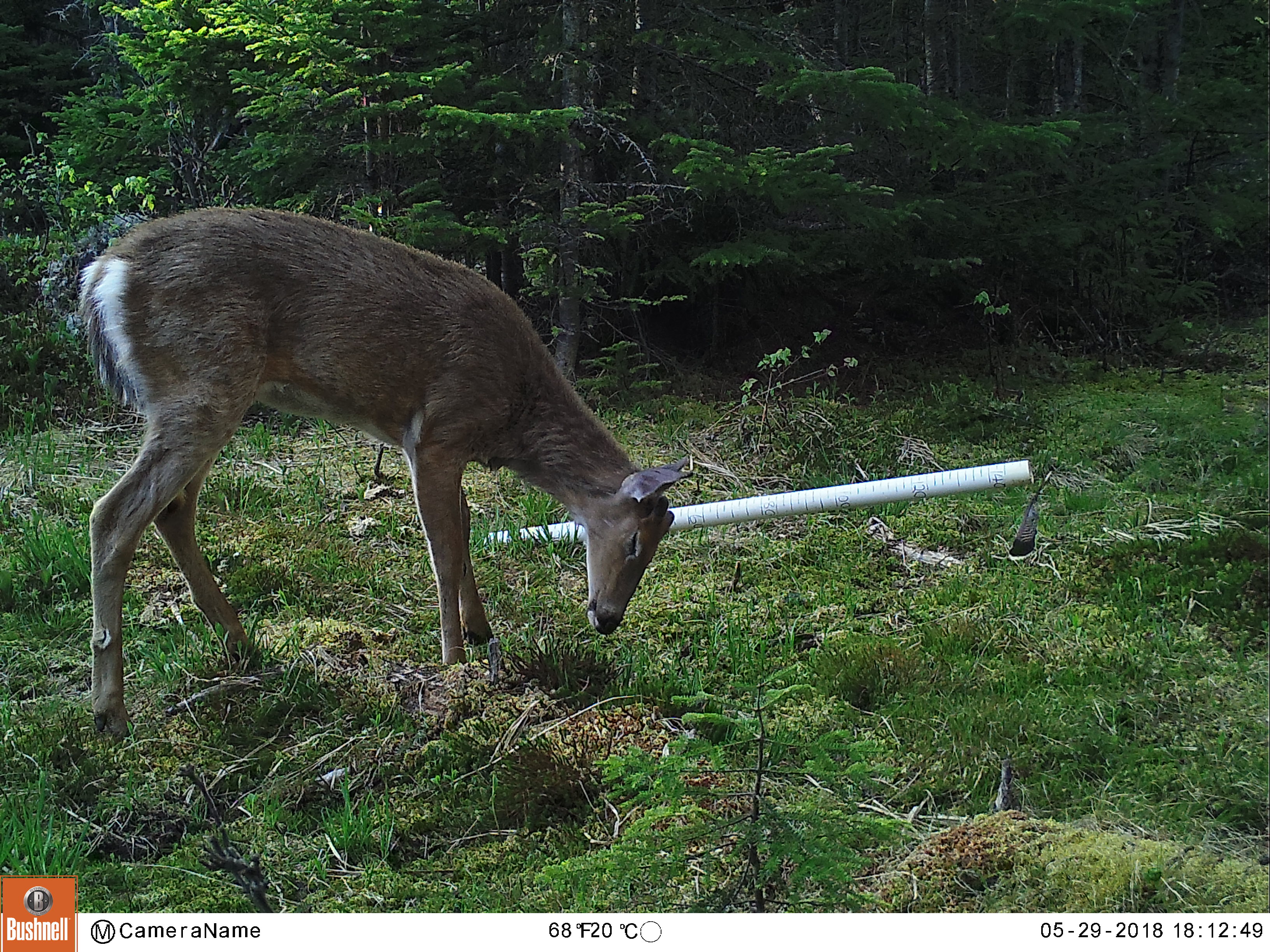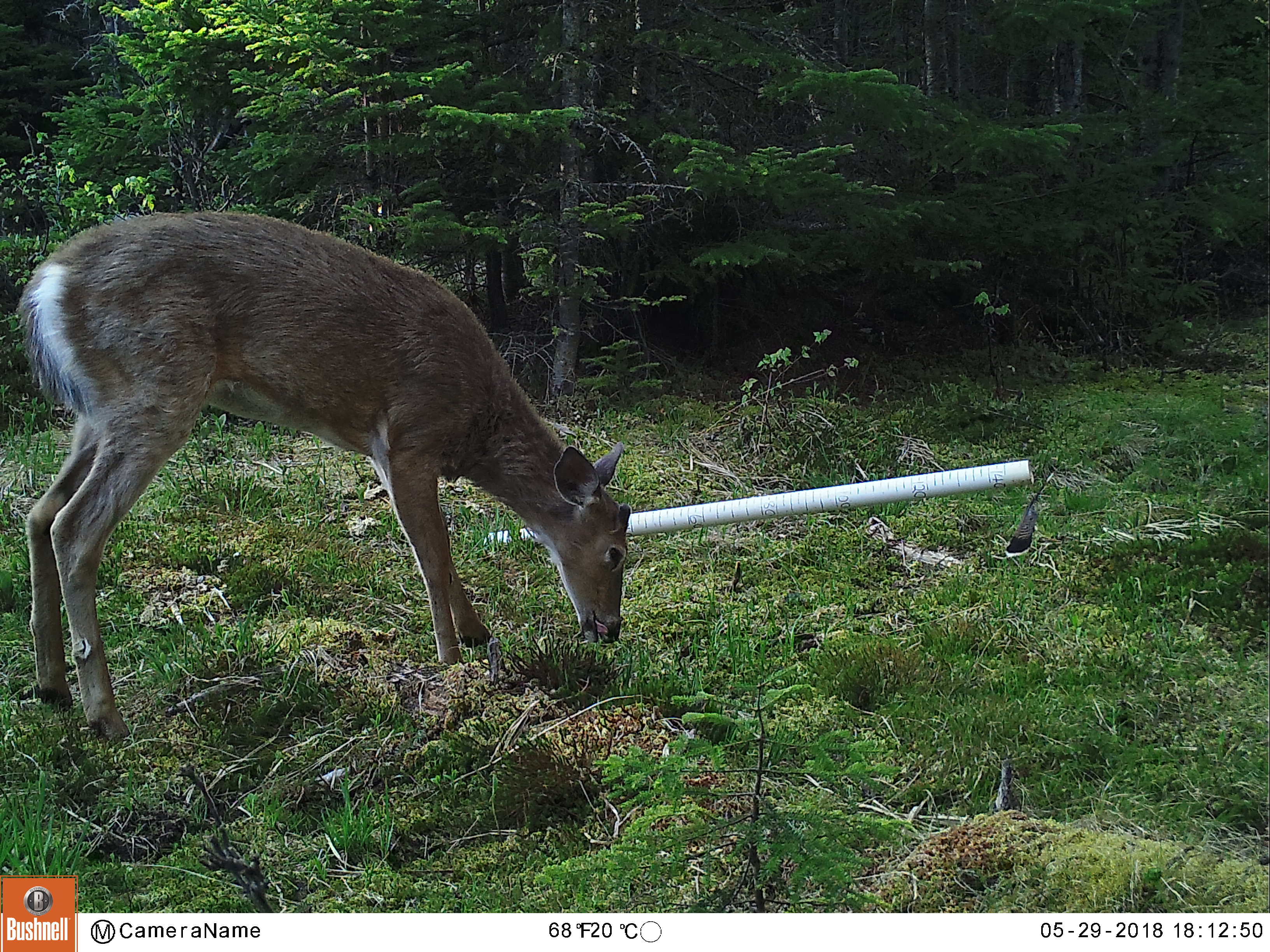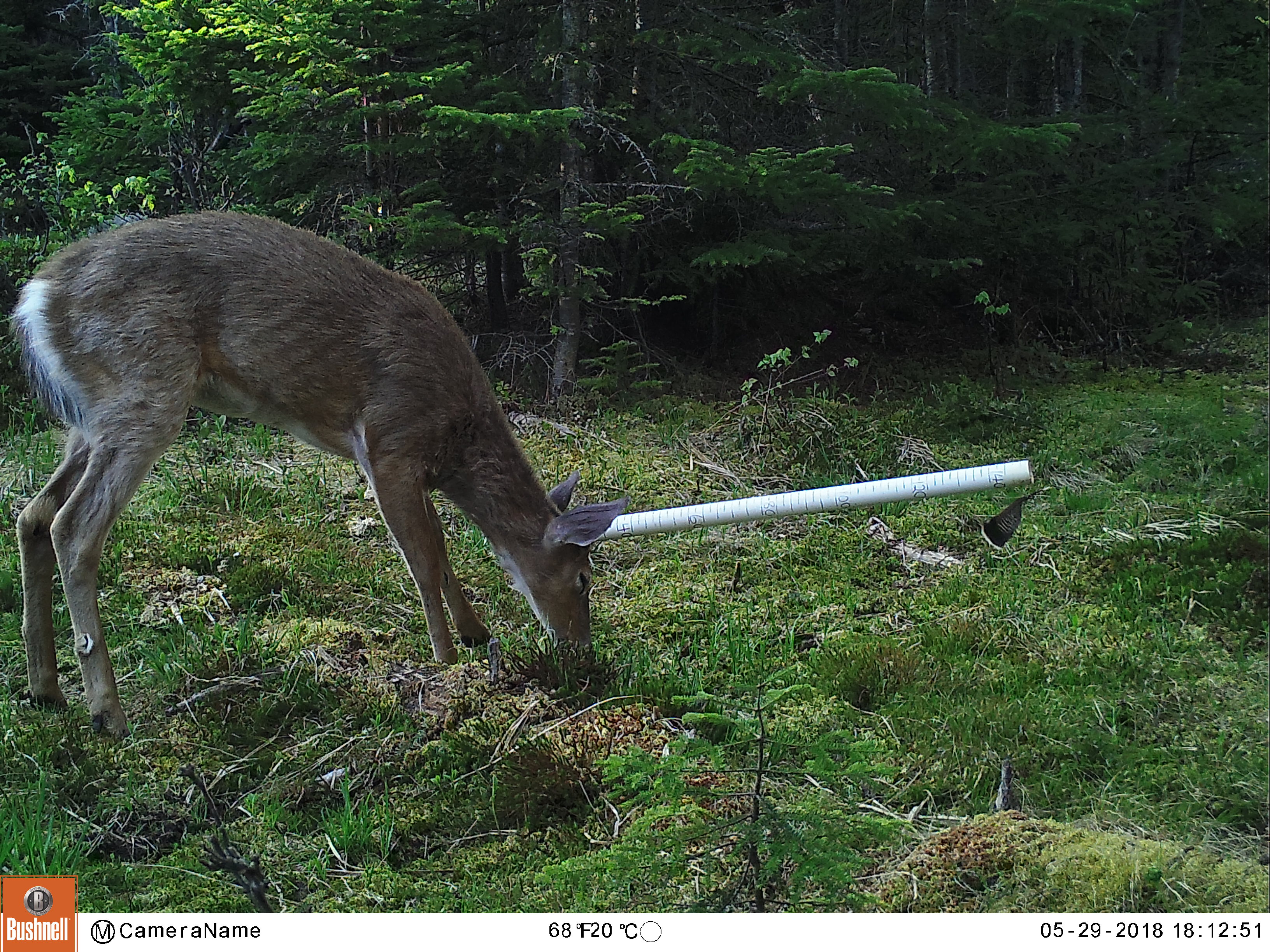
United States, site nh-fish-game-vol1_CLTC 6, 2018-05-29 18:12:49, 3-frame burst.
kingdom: Animalia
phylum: Chordata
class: Mammalia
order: Artiodactyla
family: Cervidae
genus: Odocoileus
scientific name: Odocoileus virginianus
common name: white-tailed deer